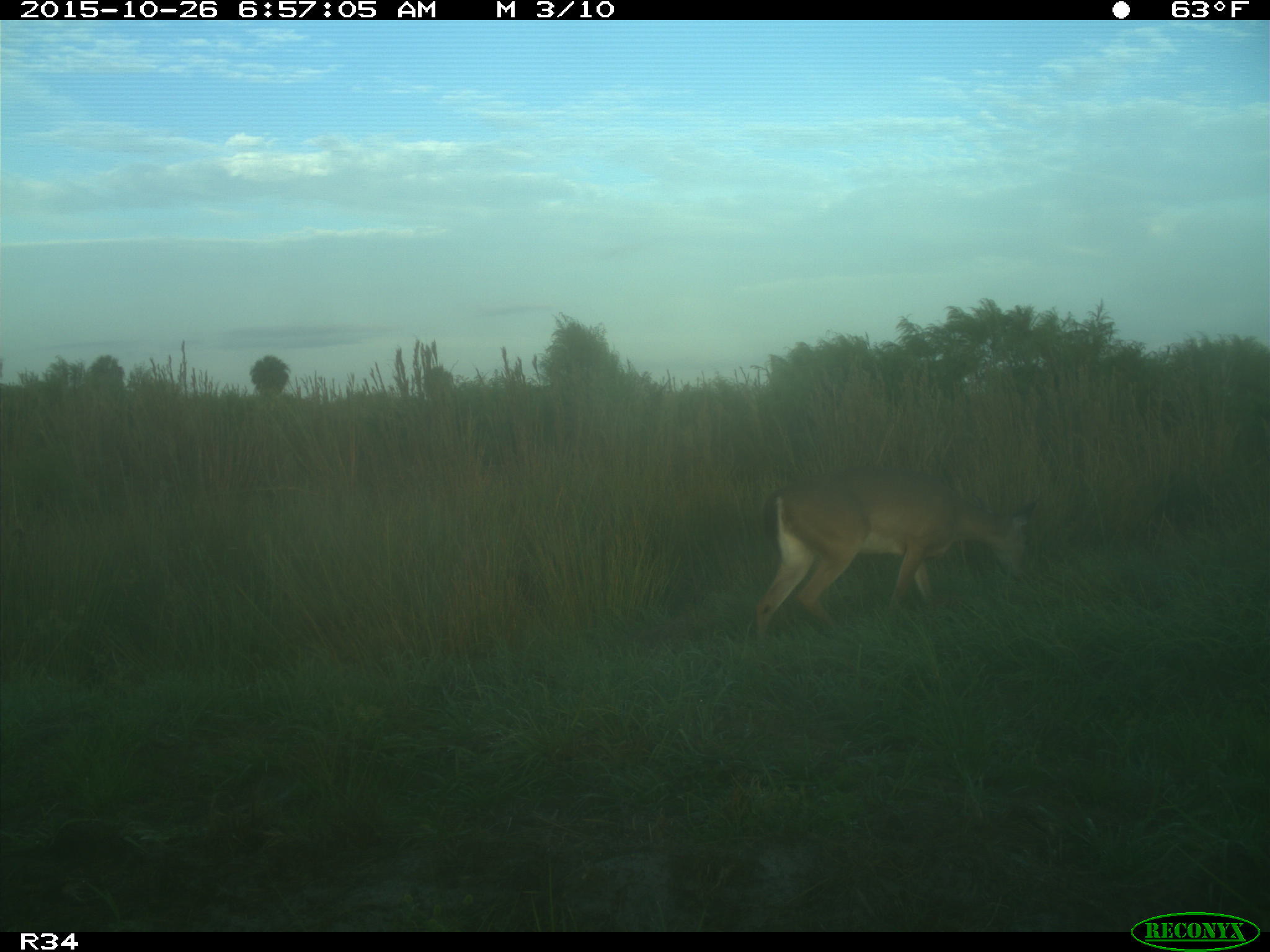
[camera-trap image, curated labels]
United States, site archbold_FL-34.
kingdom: Animalia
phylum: Chordata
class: Mammalia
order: Artiodactyla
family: Cervidae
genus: Odocoileus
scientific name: Odocoileus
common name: deer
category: unidentified deer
Unidentified deer (deer) (Odocoileus).